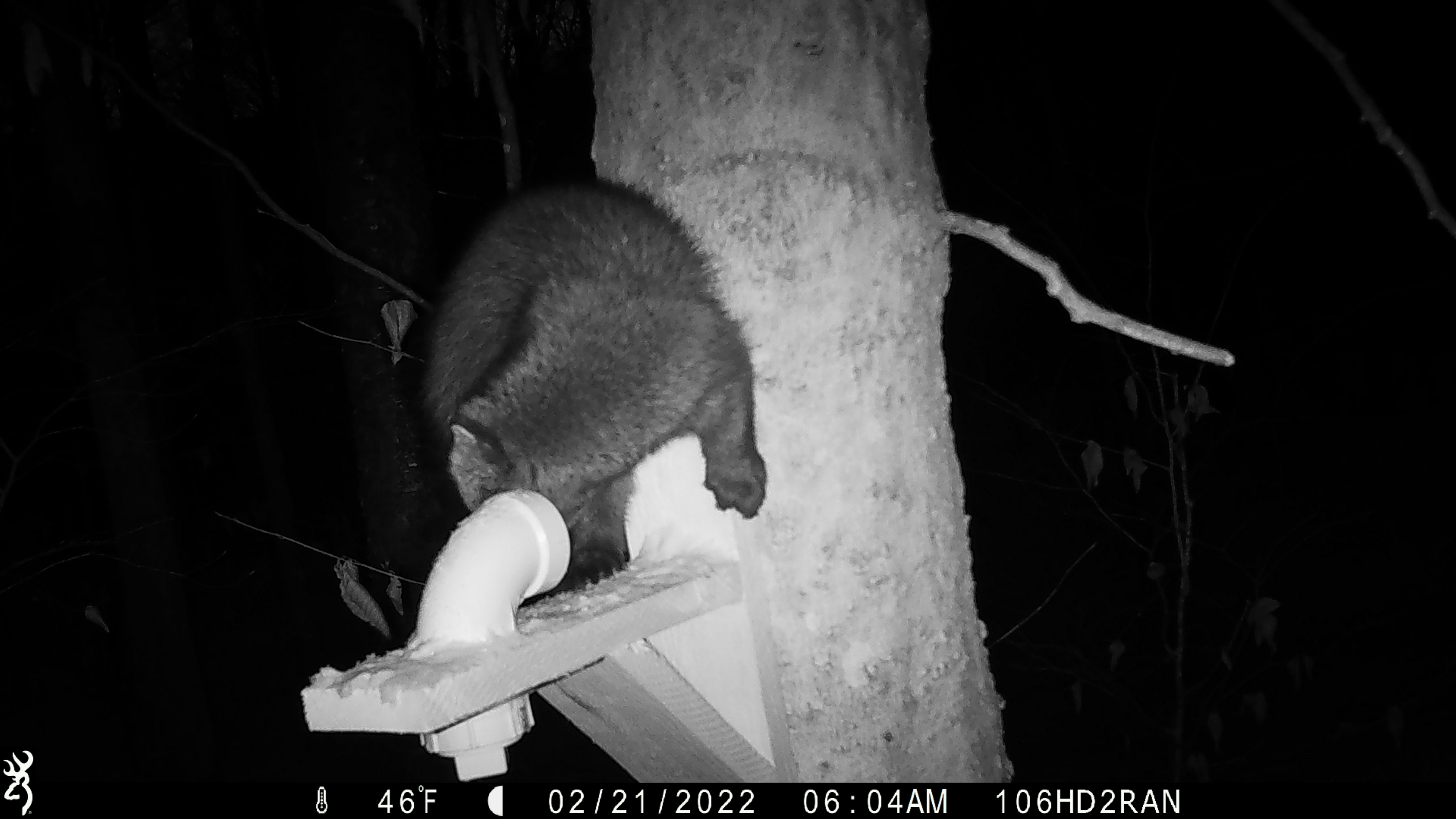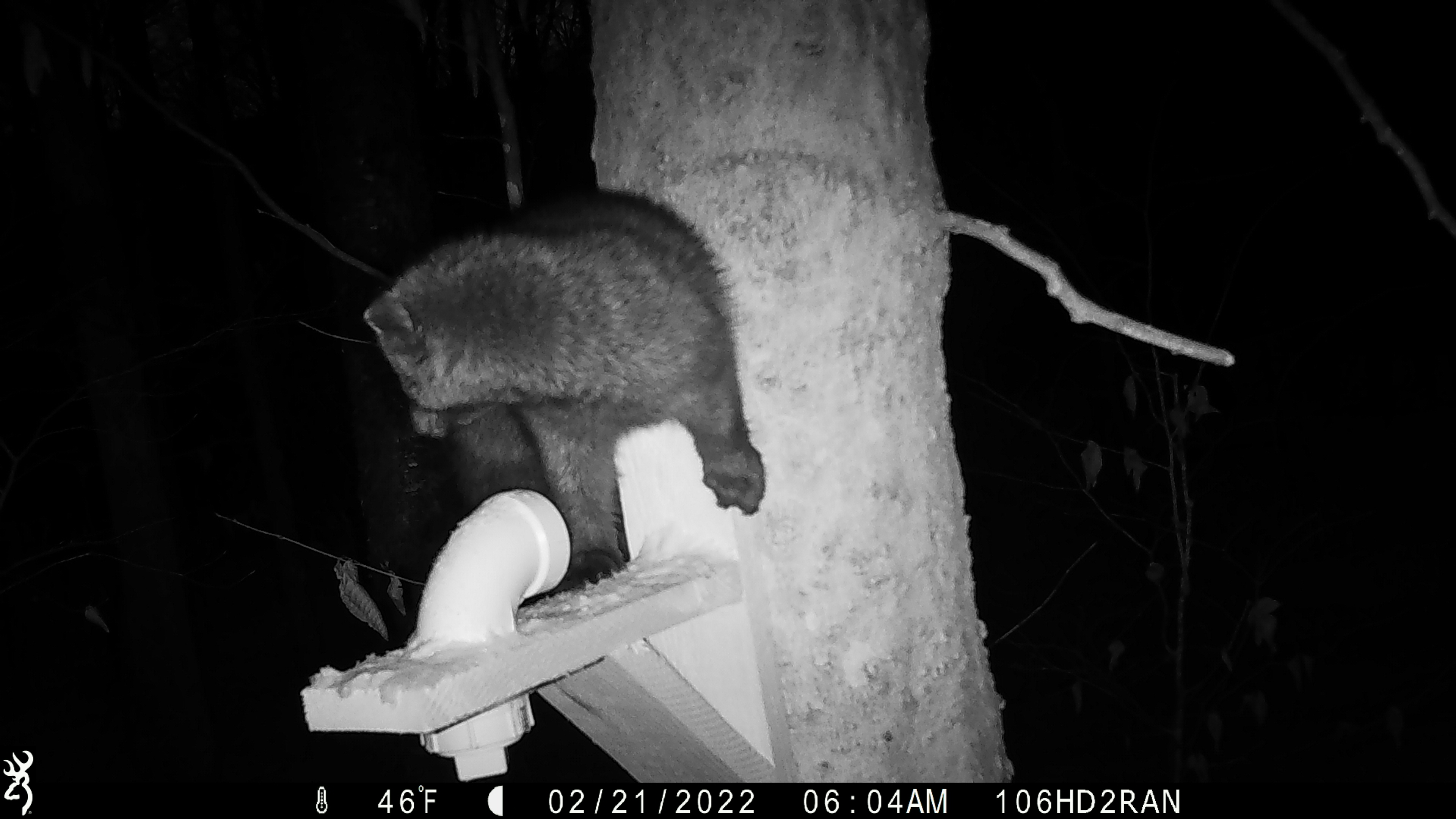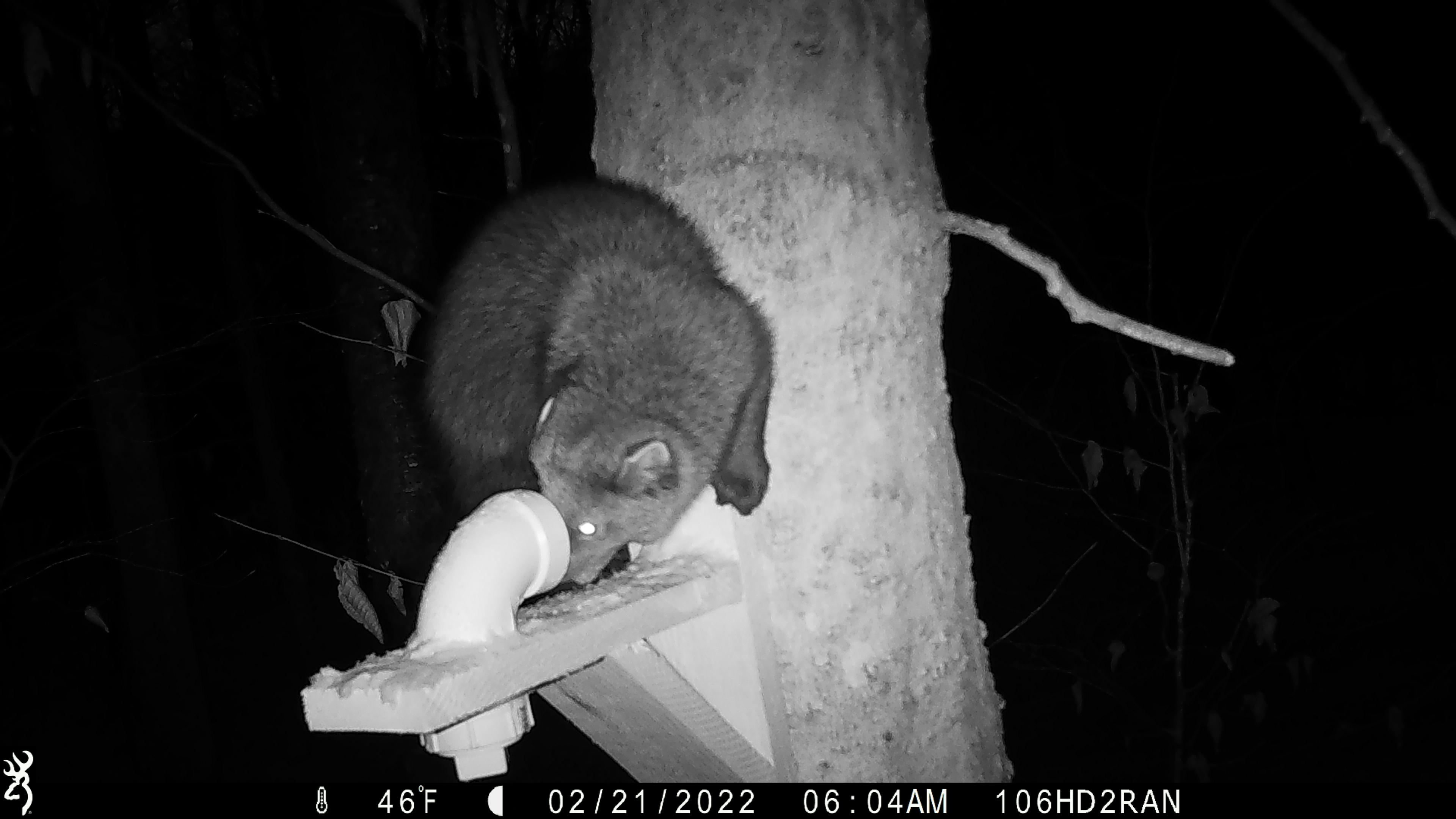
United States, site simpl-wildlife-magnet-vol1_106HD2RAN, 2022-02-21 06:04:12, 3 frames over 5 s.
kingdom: Animalia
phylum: Chordata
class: Mammalia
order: Carnivora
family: Mustelidae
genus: Pekania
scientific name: Pekania pennanti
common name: fisher